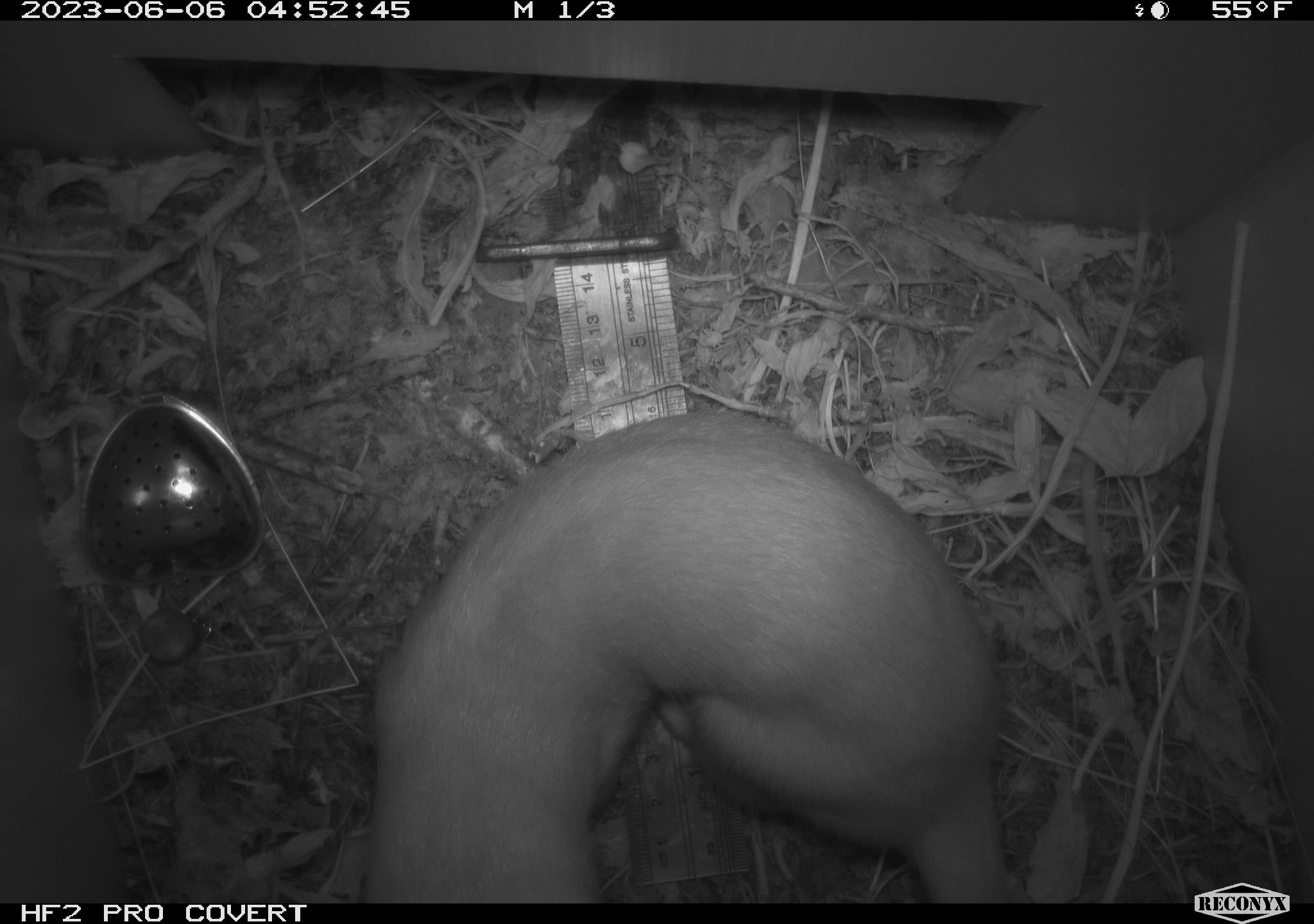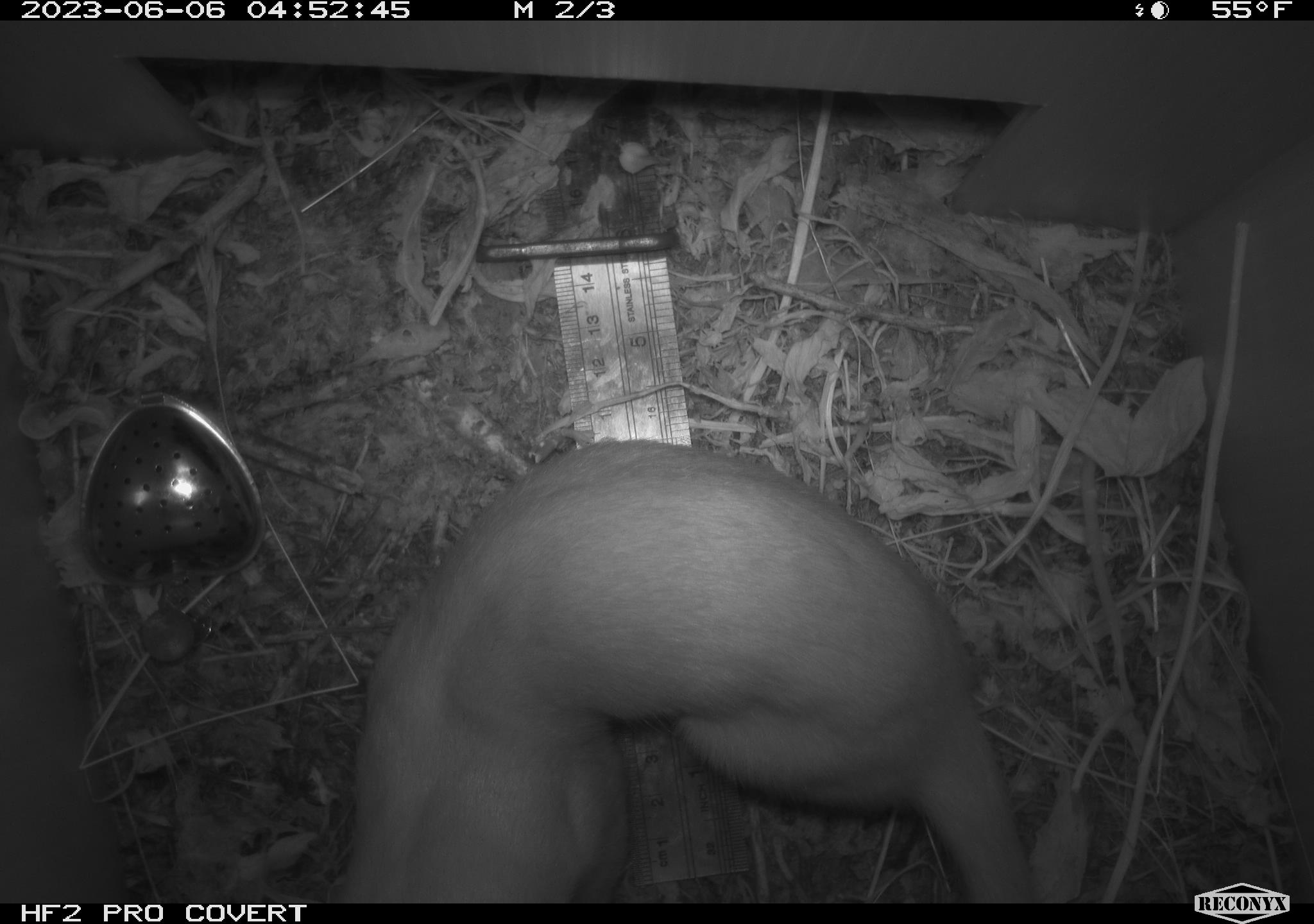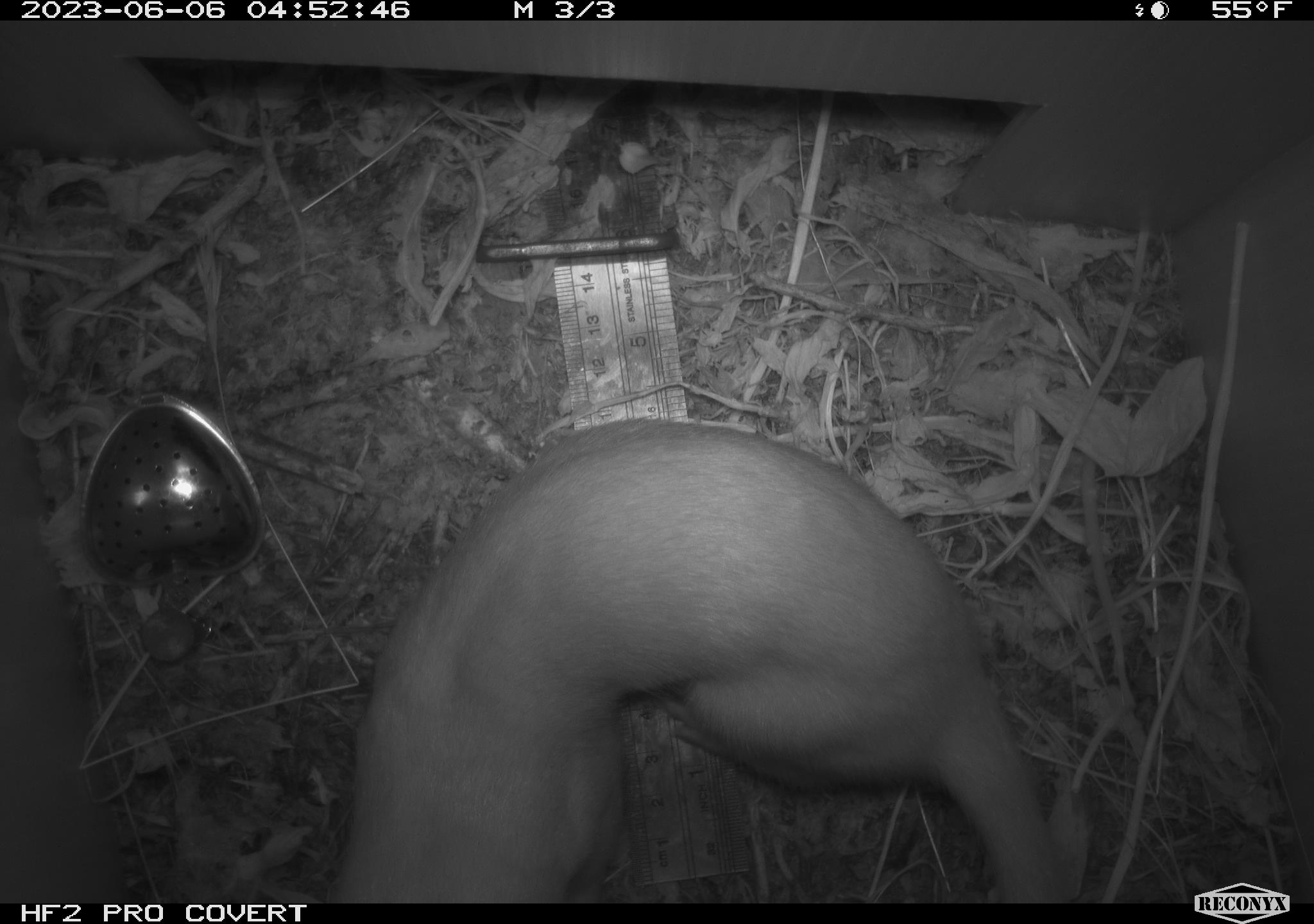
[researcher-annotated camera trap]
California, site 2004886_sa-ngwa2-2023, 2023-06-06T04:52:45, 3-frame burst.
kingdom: Animalia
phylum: Chordata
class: Mammalia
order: Carnivora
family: Mustelidae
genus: Neogale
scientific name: Neogale frenata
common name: long-tailed weasel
Long-tailed weasel (Neogale frenata).